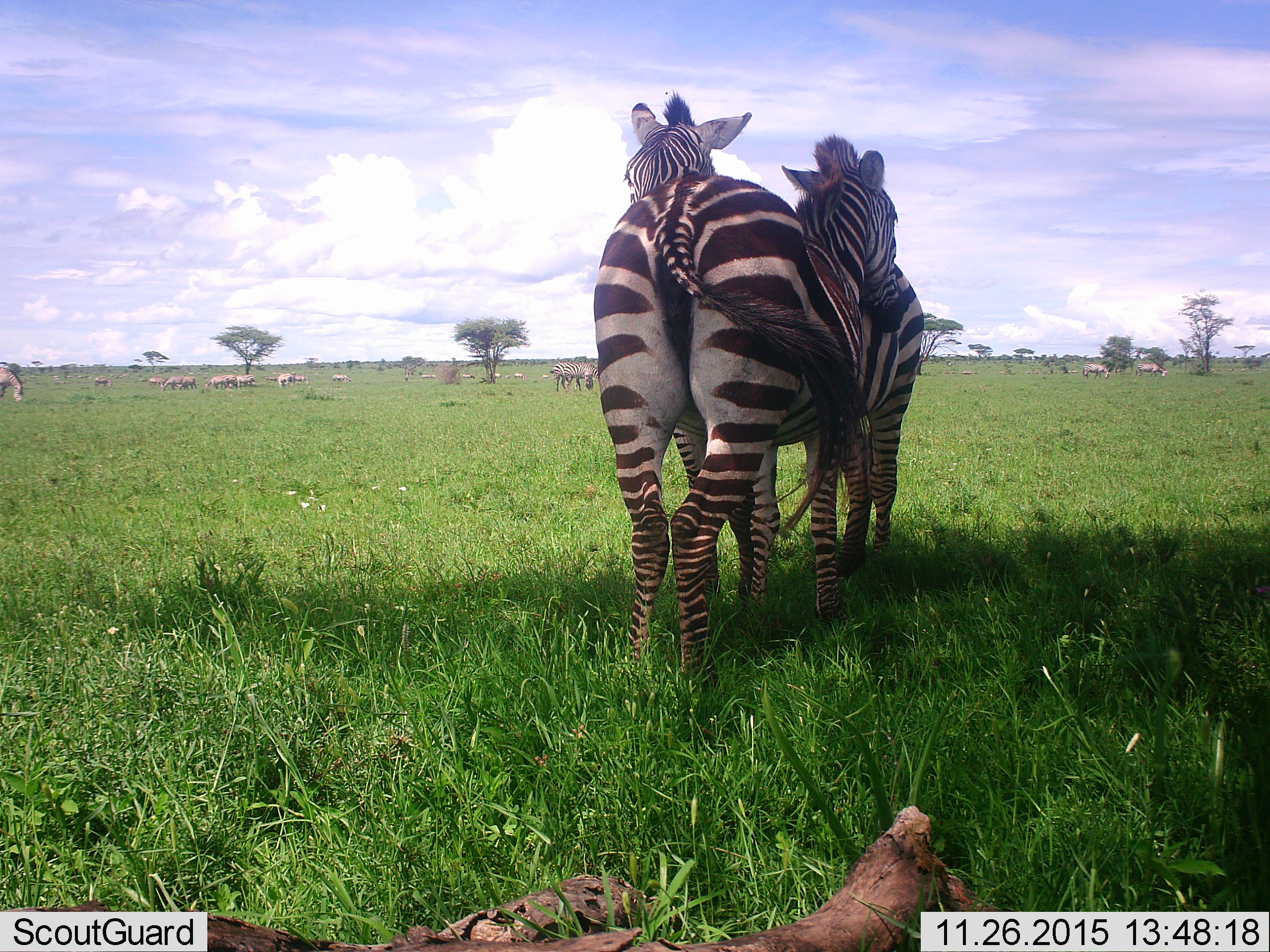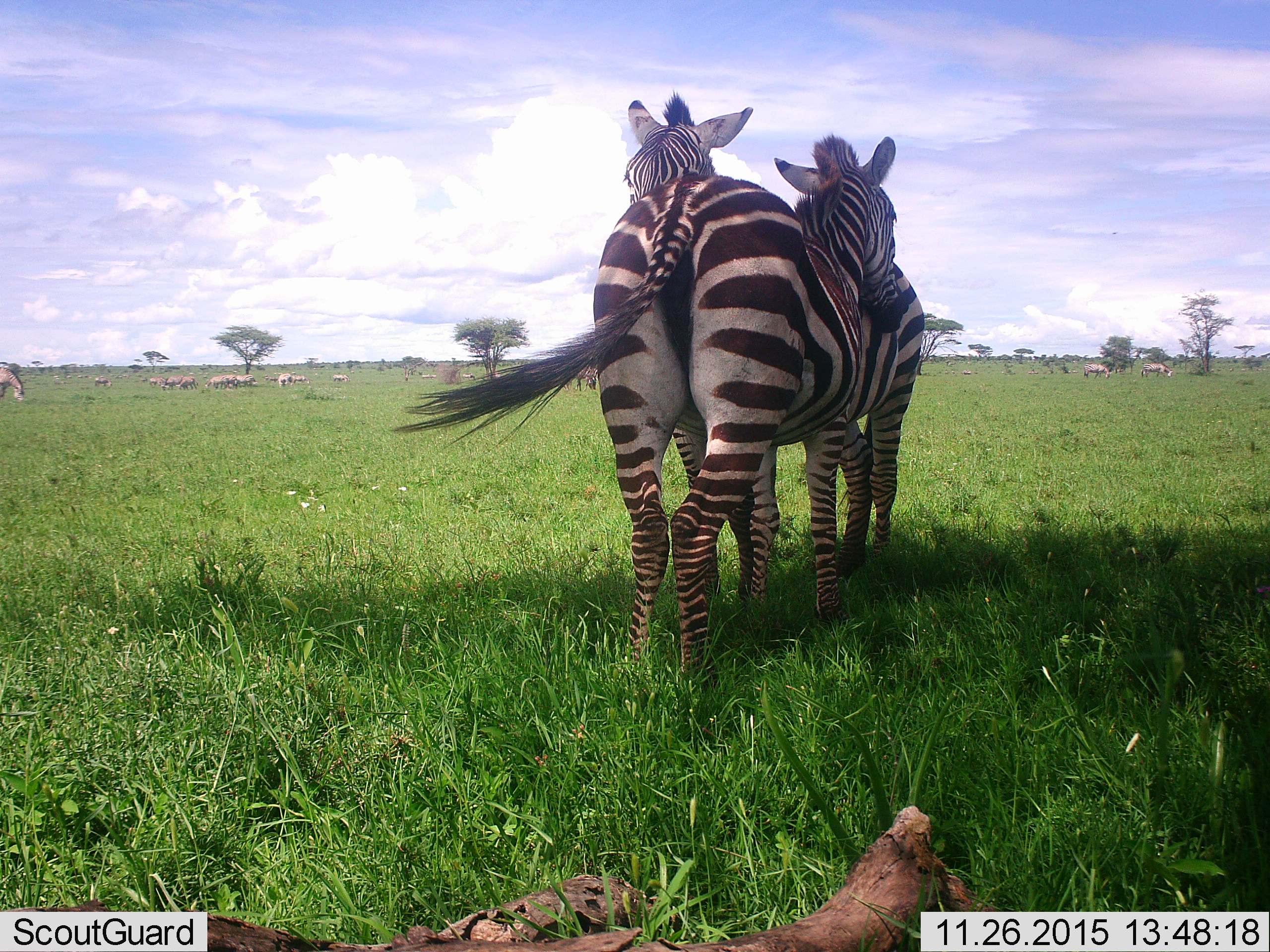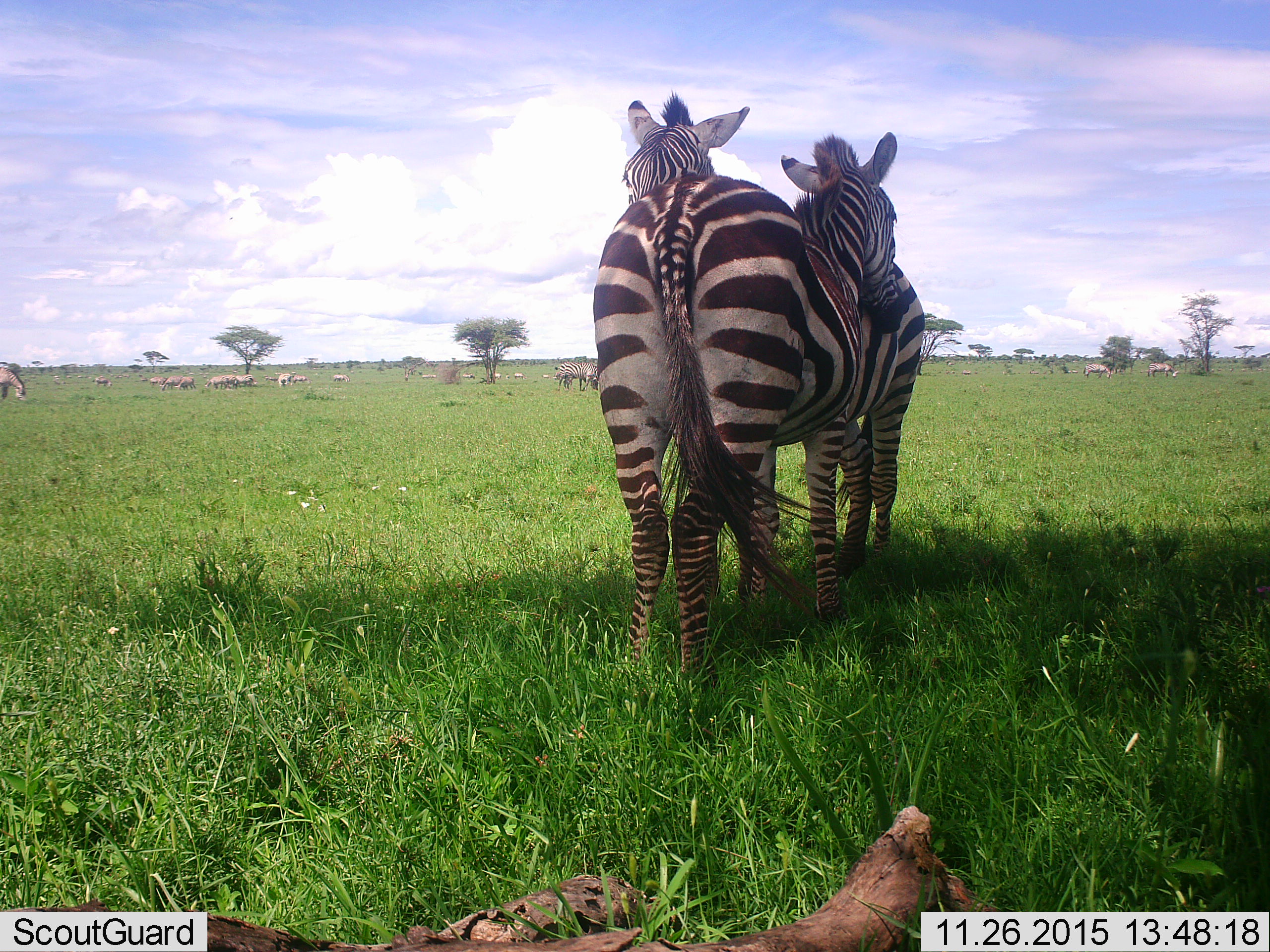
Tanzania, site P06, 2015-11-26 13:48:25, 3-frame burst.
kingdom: Animalia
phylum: Chordata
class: Mammalia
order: Perissodactyla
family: Equidae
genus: Equus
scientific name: Equus quagga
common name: plains zebra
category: zebra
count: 11-50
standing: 90%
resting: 10%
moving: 50%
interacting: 60%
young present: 10%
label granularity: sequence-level